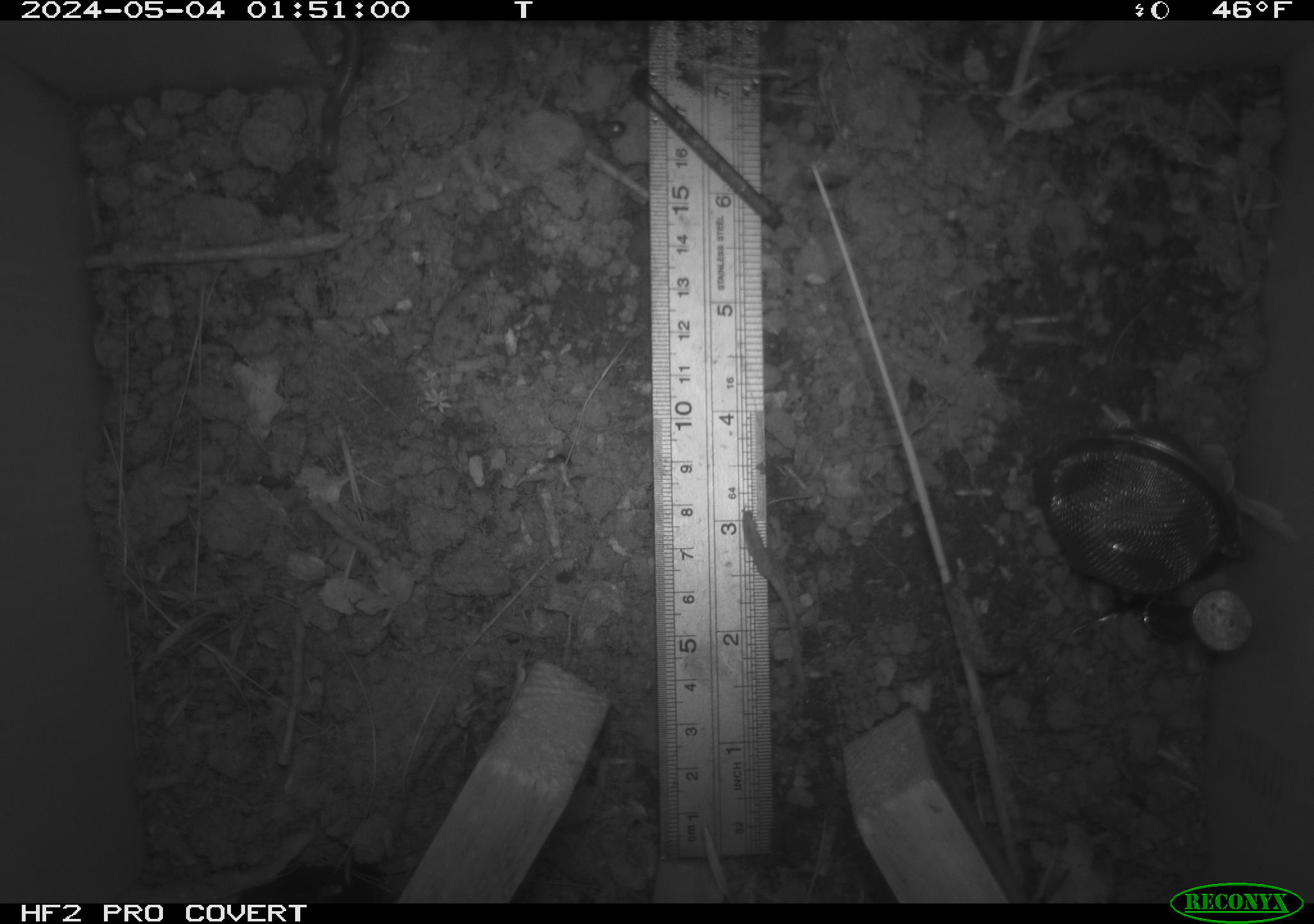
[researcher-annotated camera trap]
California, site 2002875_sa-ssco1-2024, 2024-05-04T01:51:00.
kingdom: Animalia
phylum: Arthropoda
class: Insecta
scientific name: Insecta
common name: insect